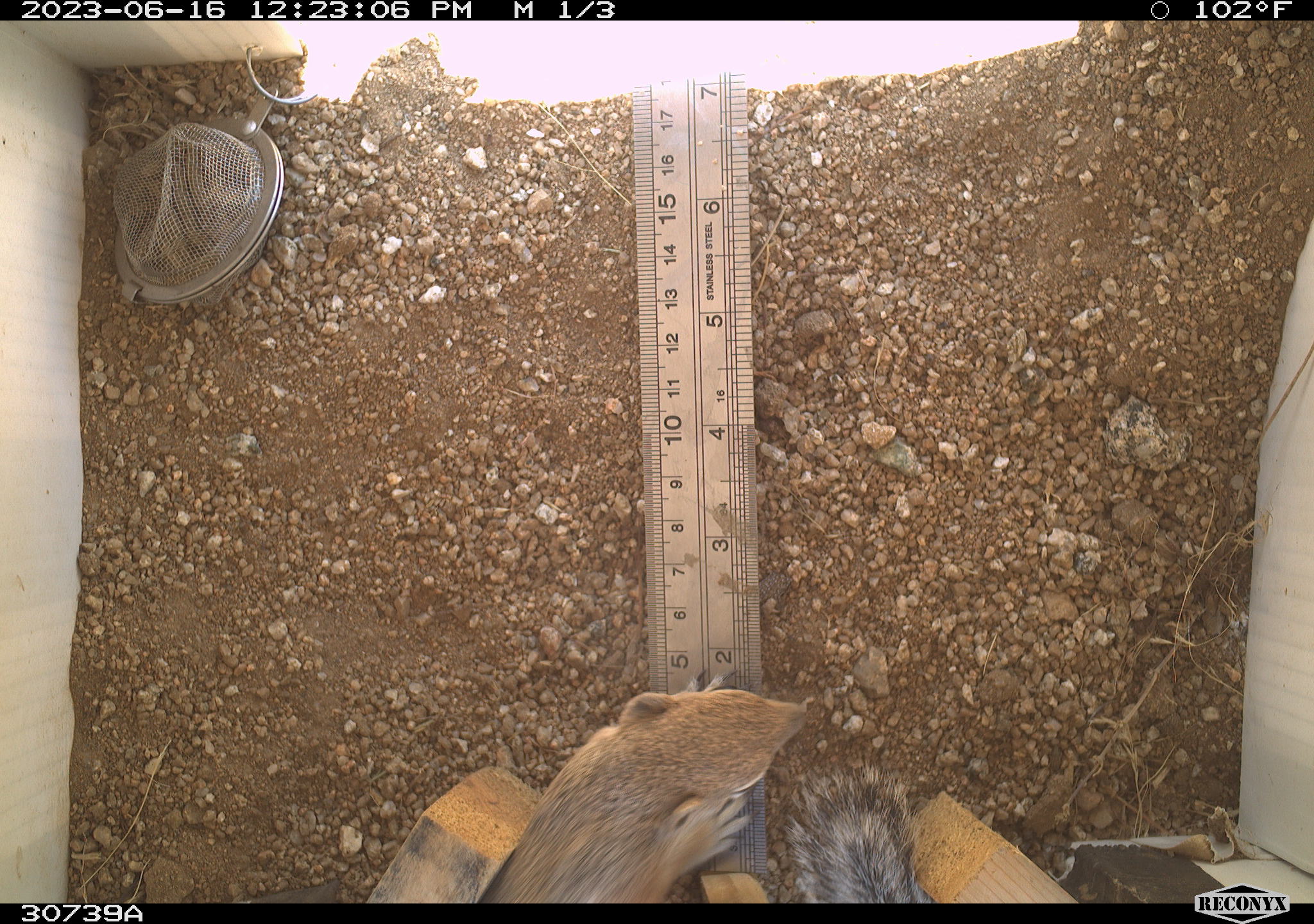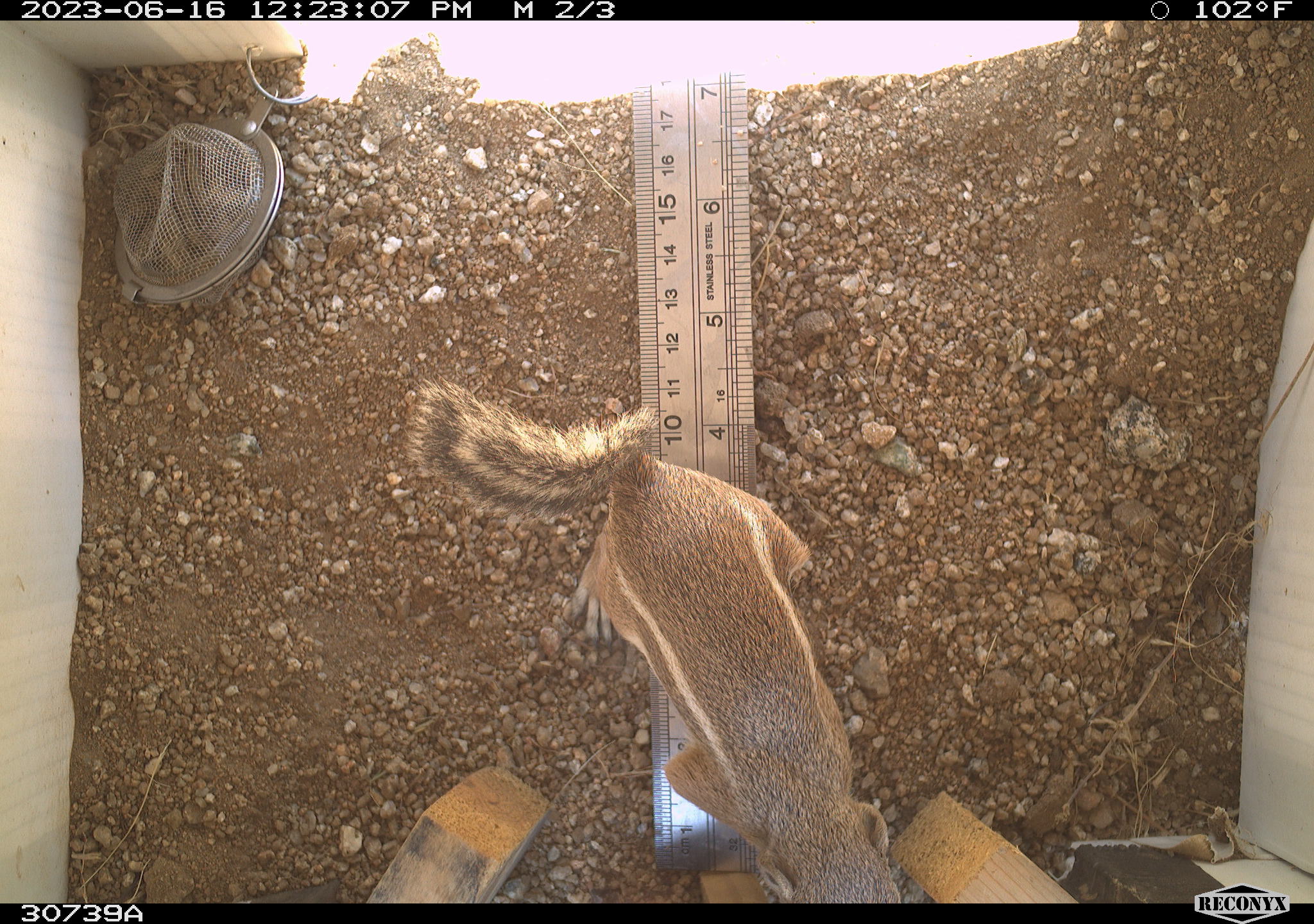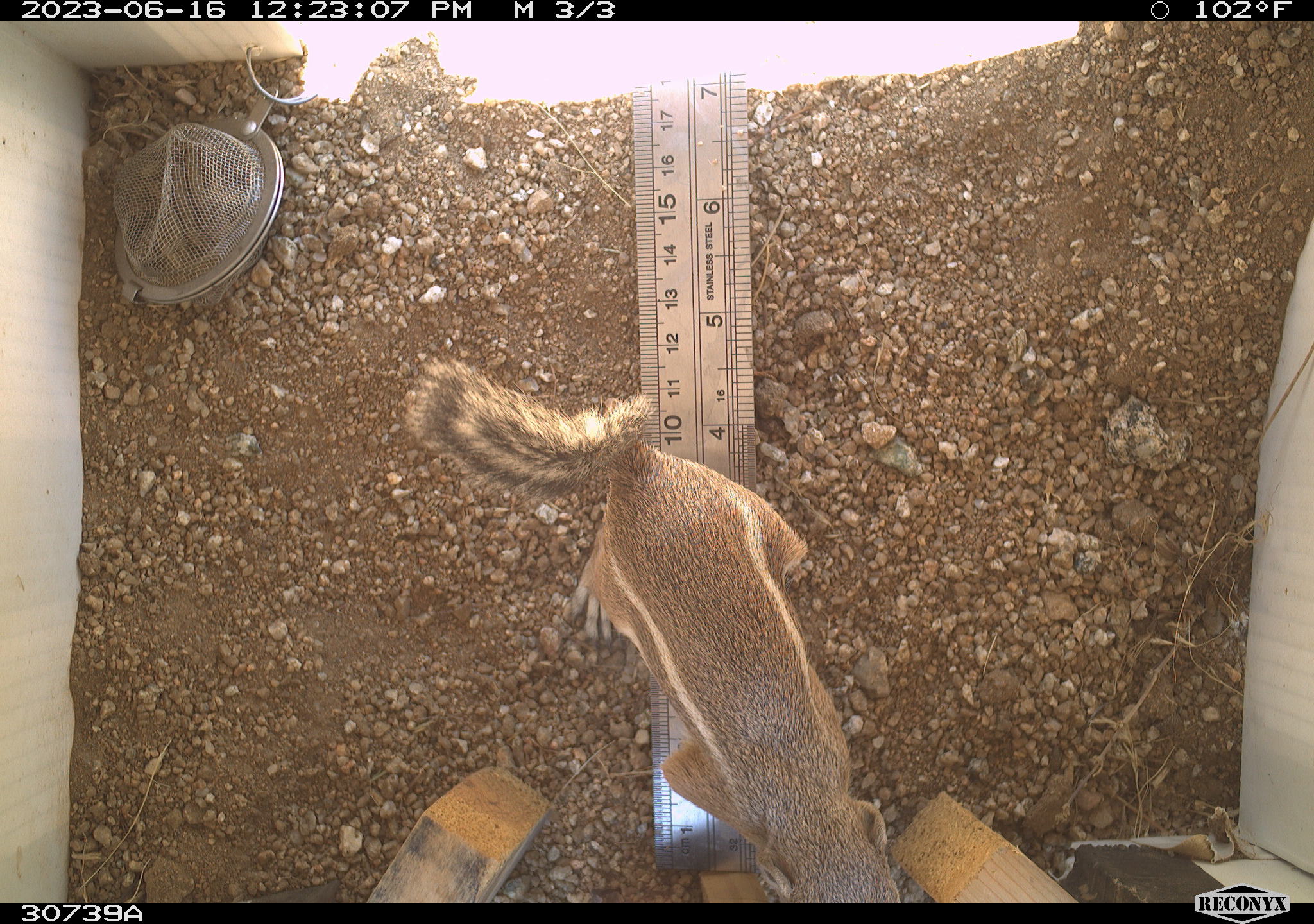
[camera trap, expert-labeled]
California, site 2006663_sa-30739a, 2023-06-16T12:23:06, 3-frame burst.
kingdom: Animalia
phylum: Chordata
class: Mammalia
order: Rodentia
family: Sciuridae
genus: Ammospermophilus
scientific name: Ammospermophilus leucurus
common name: white-tailed antelope squirrel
White-tailed antelope squirrel (Ammospermophilus leucurus).